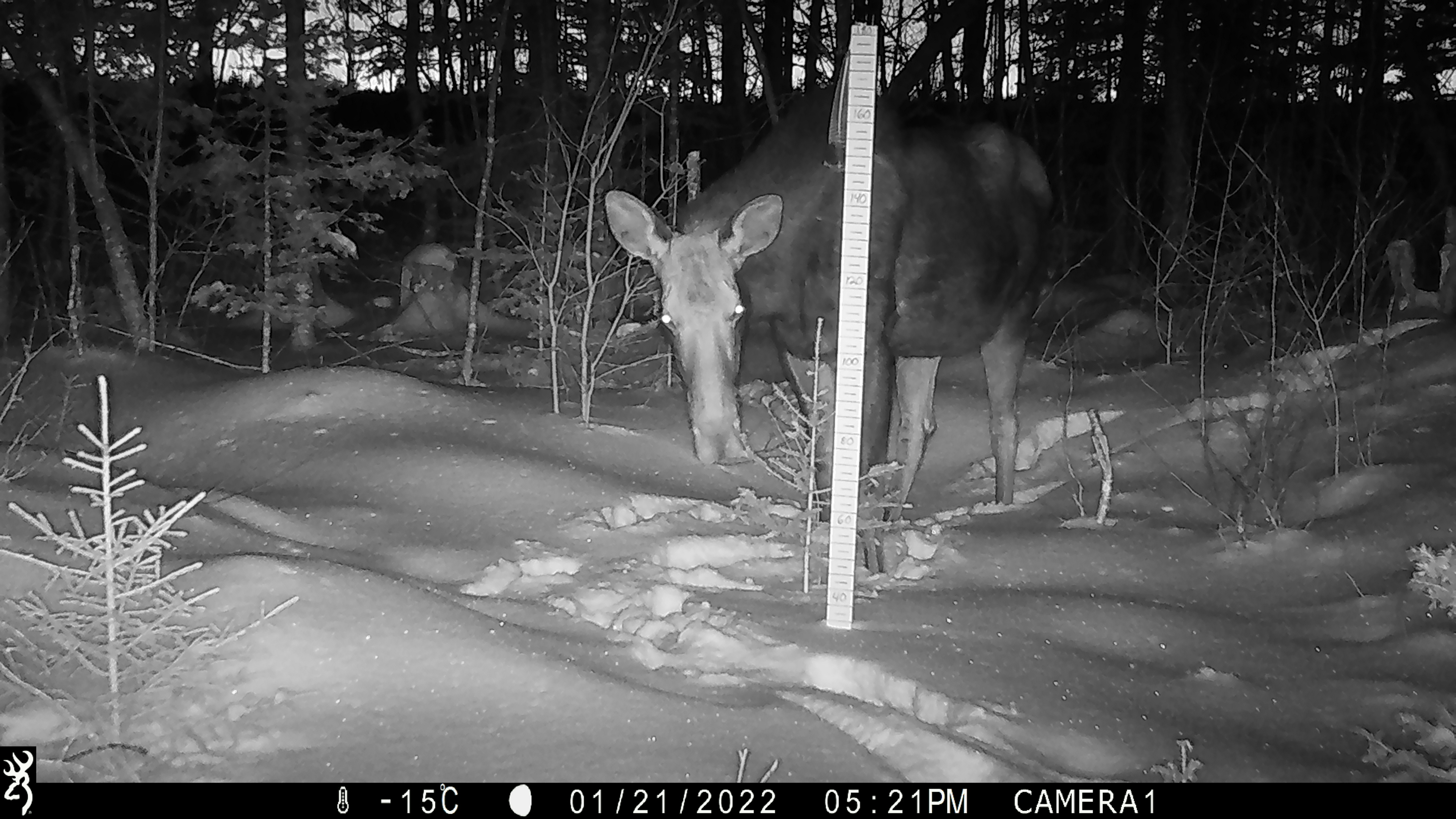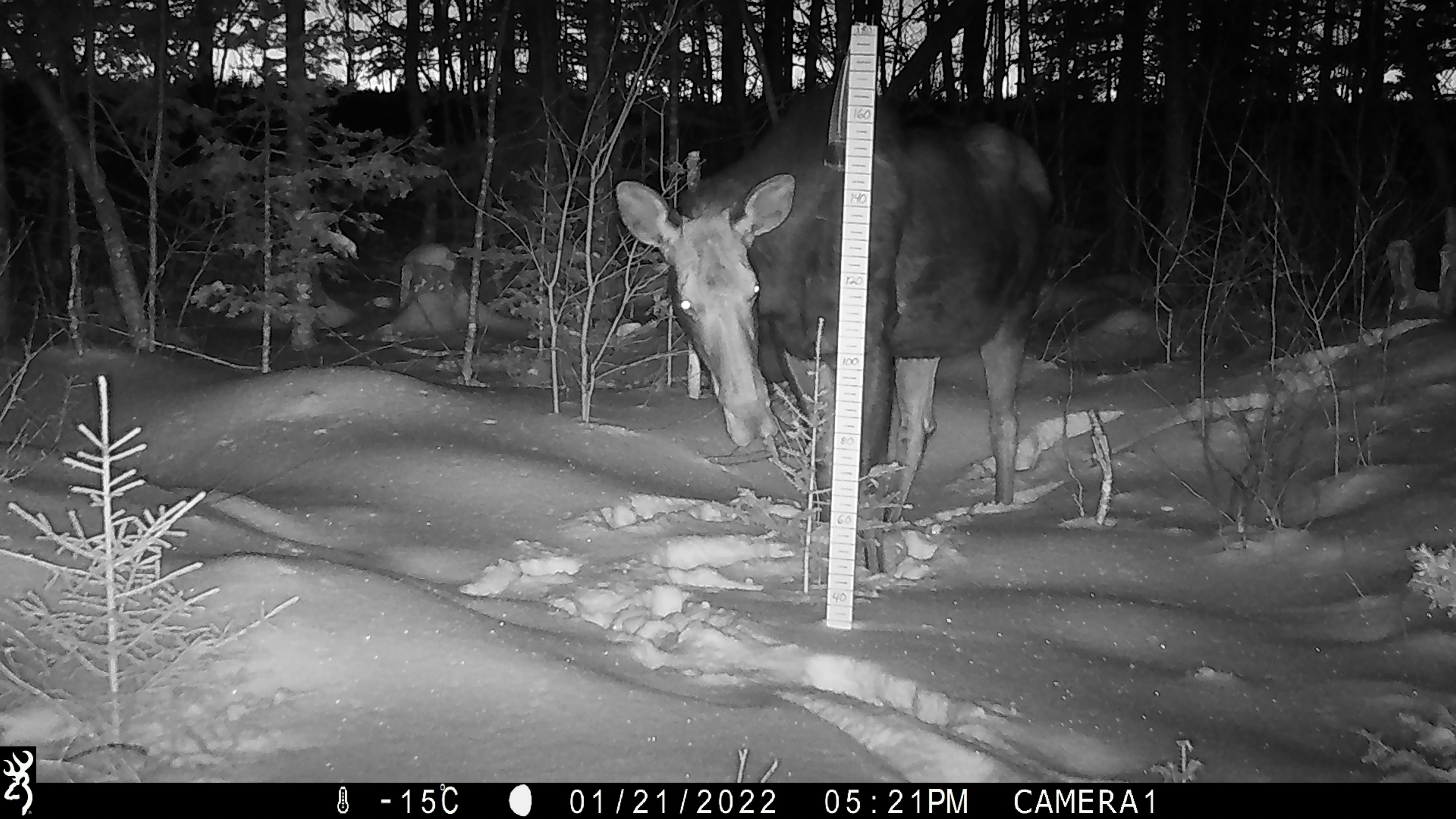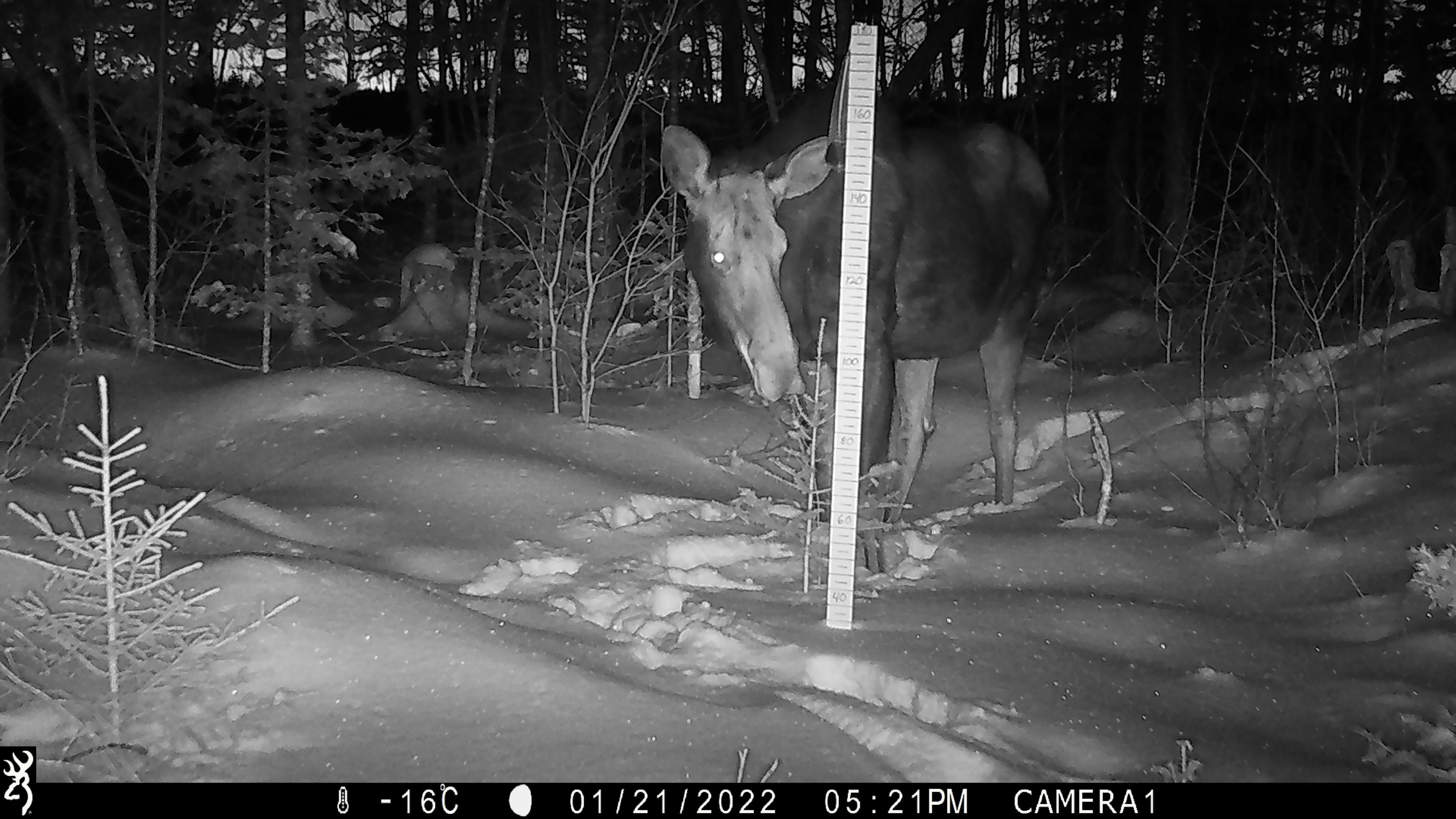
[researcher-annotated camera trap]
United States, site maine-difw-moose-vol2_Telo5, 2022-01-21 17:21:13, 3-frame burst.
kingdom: Animalia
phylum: Chordata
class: Mammalia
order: Artiodactyla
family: Cervidae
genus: Alces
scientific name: Alces alces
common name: moose